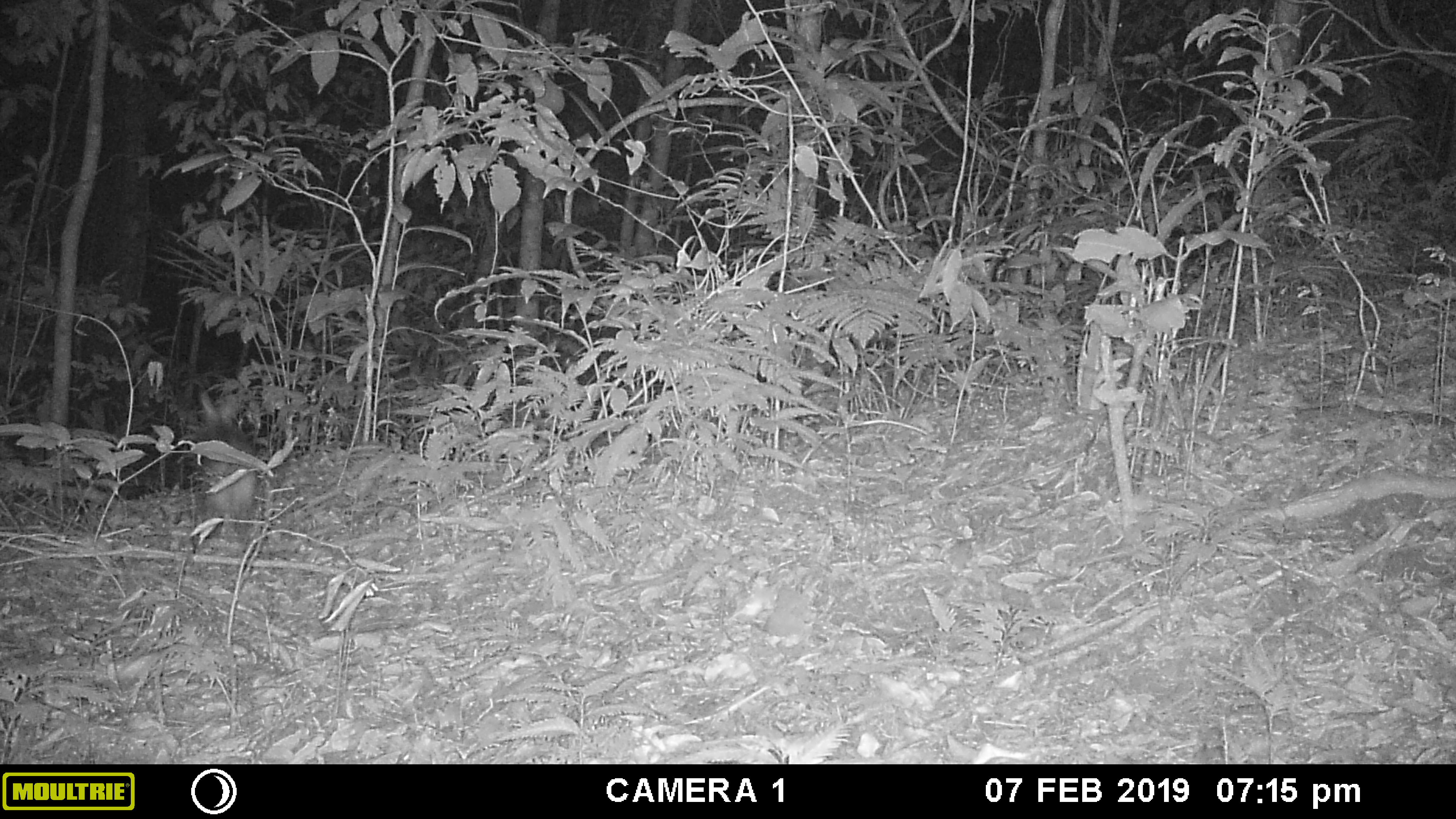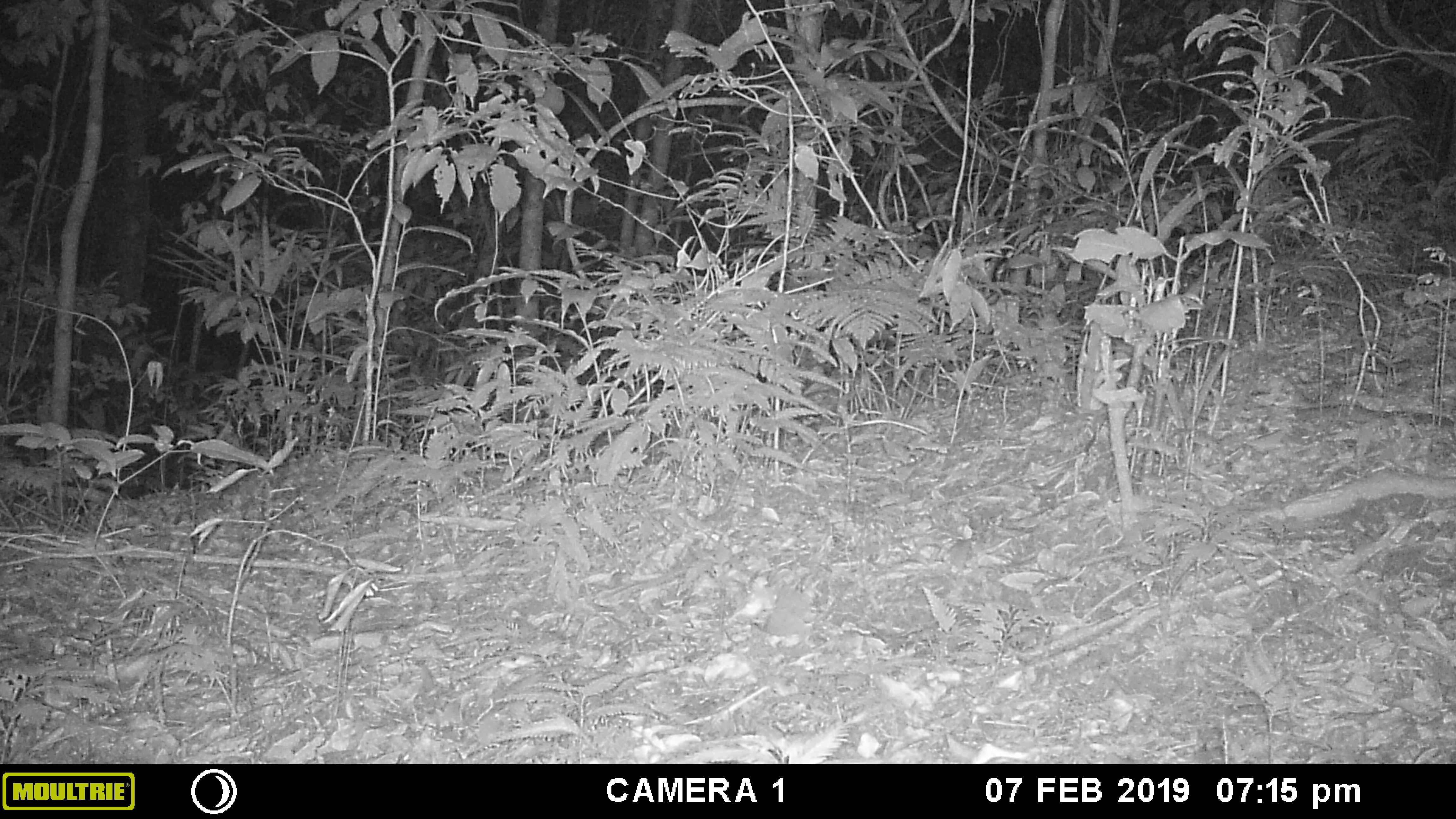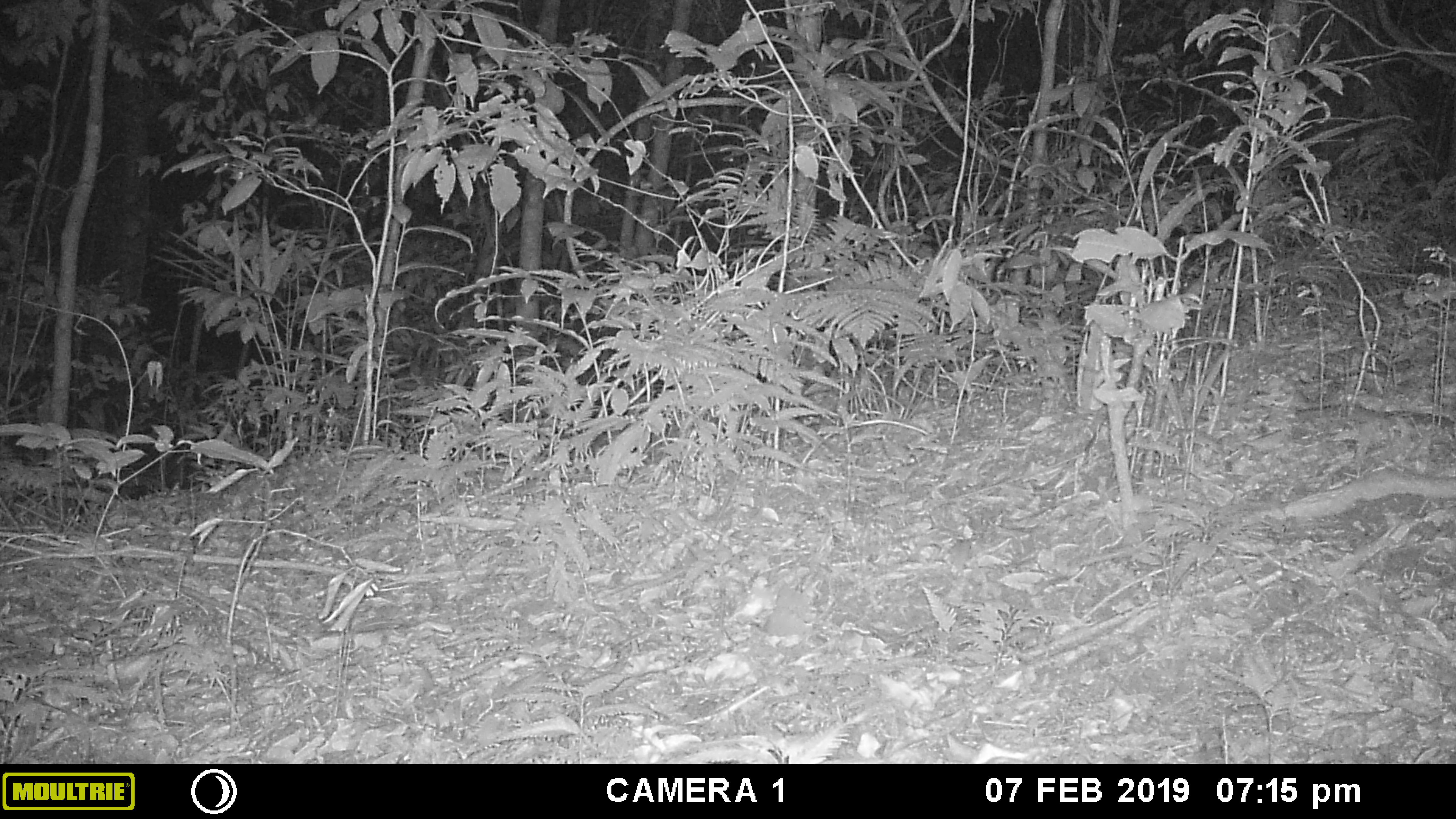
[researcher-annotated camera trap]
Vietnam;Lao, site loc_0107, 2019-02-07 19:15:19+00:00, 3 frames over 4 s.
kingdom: Animalia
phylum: Chordata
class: Mammalia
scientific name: Mammalia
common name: mammal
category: unidentified small mammal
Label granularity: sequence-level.